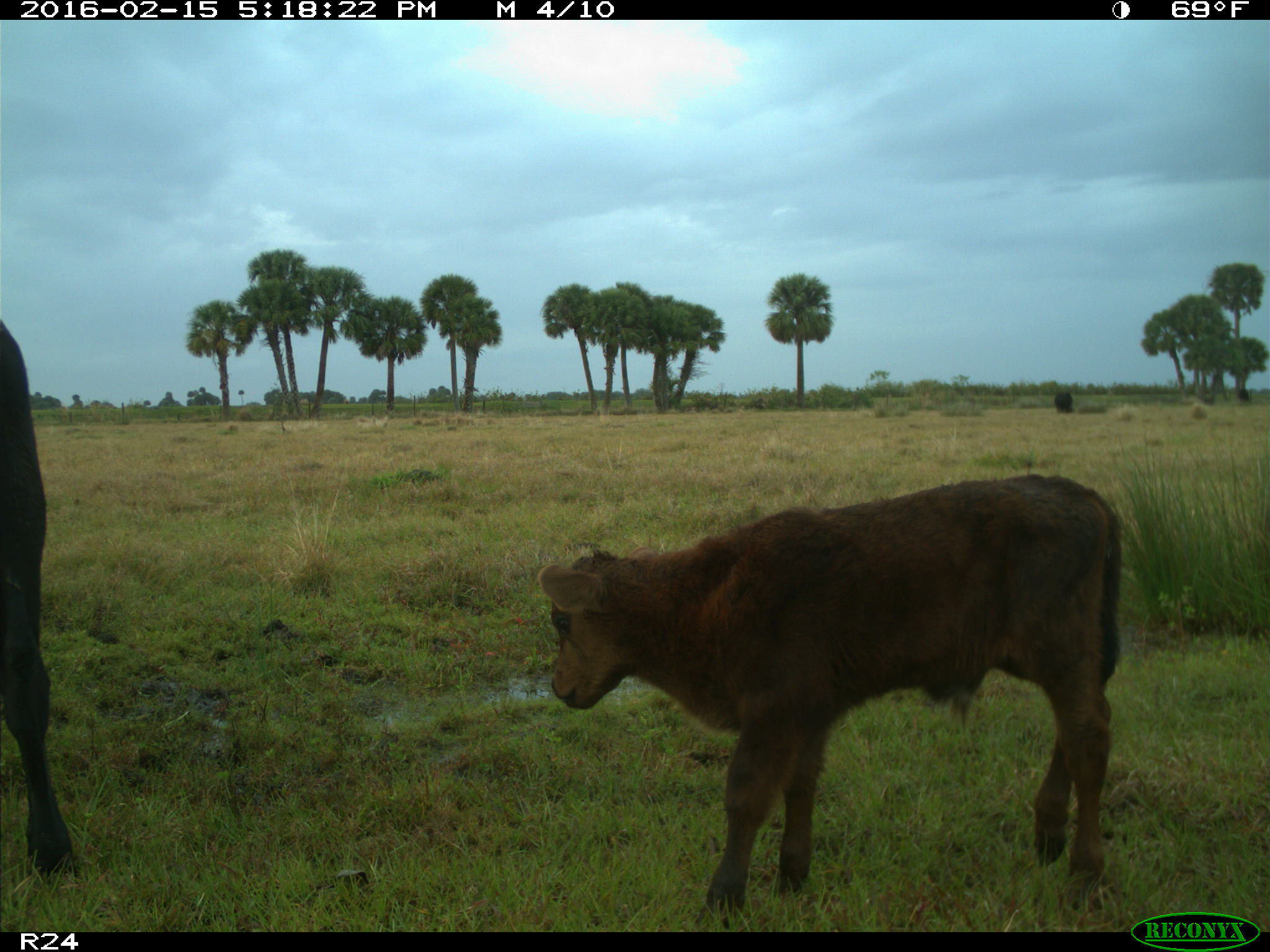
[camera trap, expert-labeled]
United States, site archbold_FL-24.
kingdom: Animalia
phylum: Chordata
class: Mammalia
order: Artiodactyla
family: Bovidae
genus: Bos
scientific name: Bos taurus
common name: domestic cow